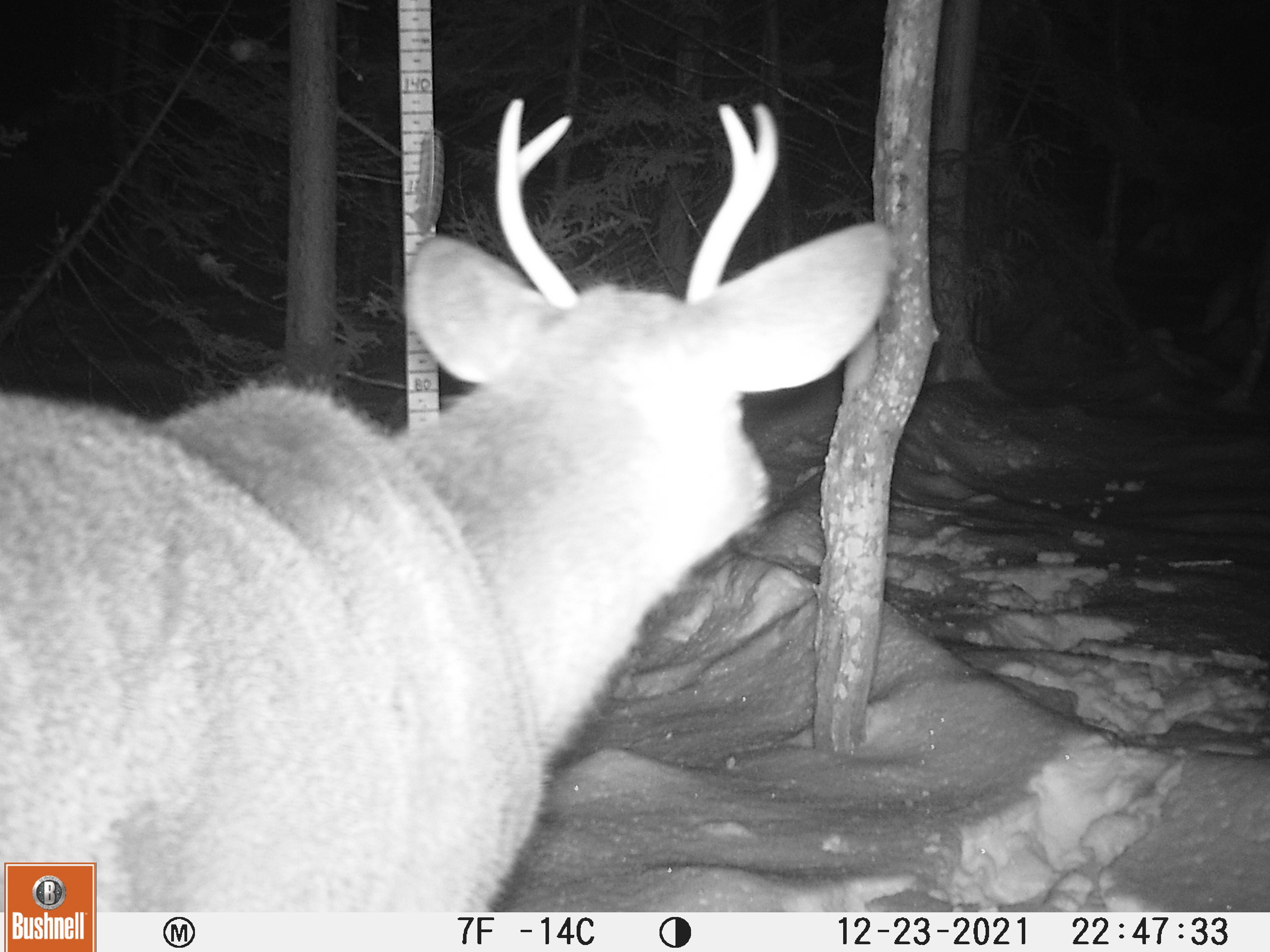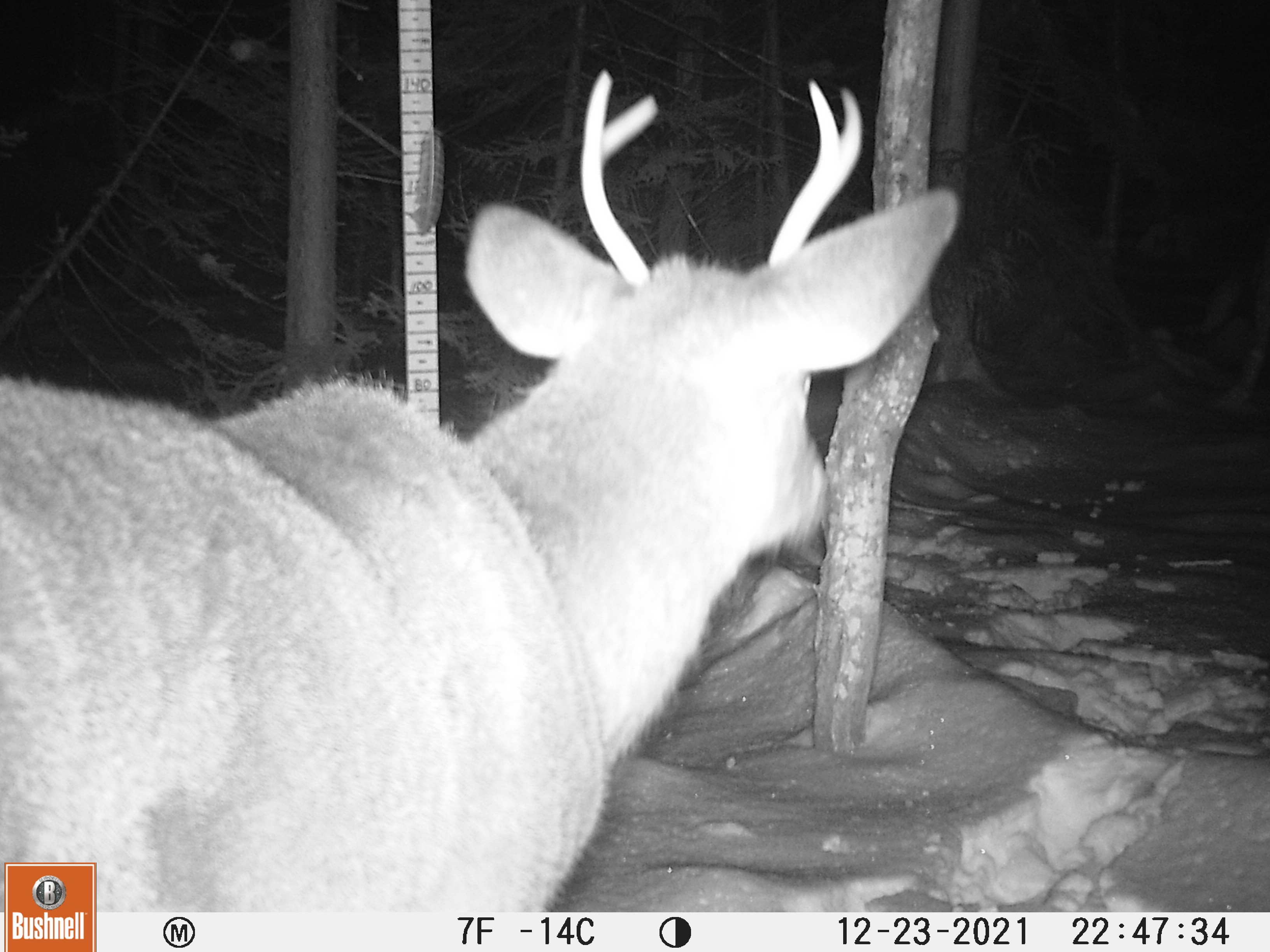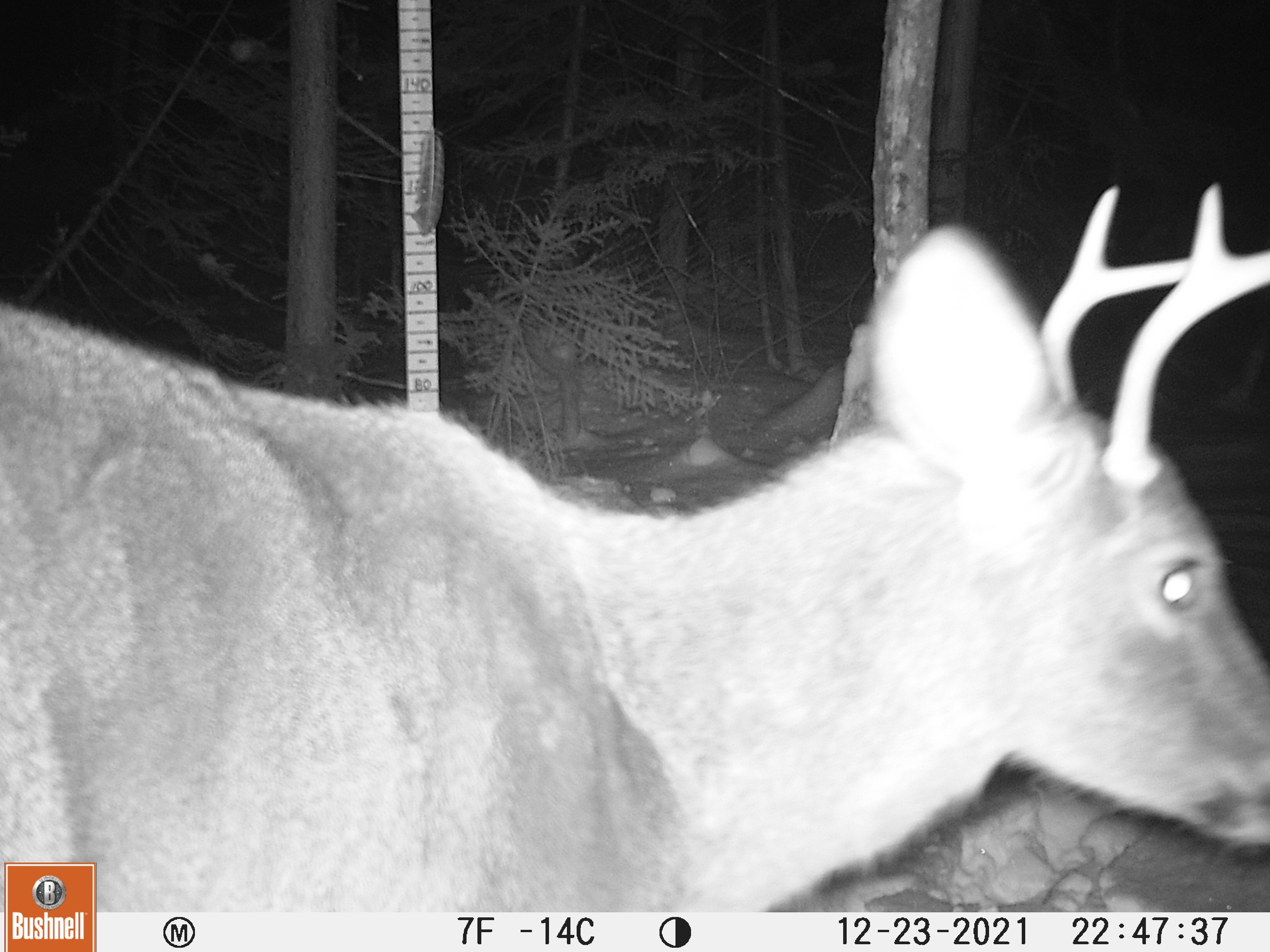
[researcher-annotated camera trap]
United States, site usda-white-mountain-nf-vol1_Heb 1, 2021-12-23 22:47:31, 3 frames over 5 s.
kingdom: Animalia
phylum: Chordata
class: Mammalia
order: Artiodactyla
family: Cervidae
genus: Odocoileus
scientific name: Odocoileus virginianus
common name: white-tailed deer